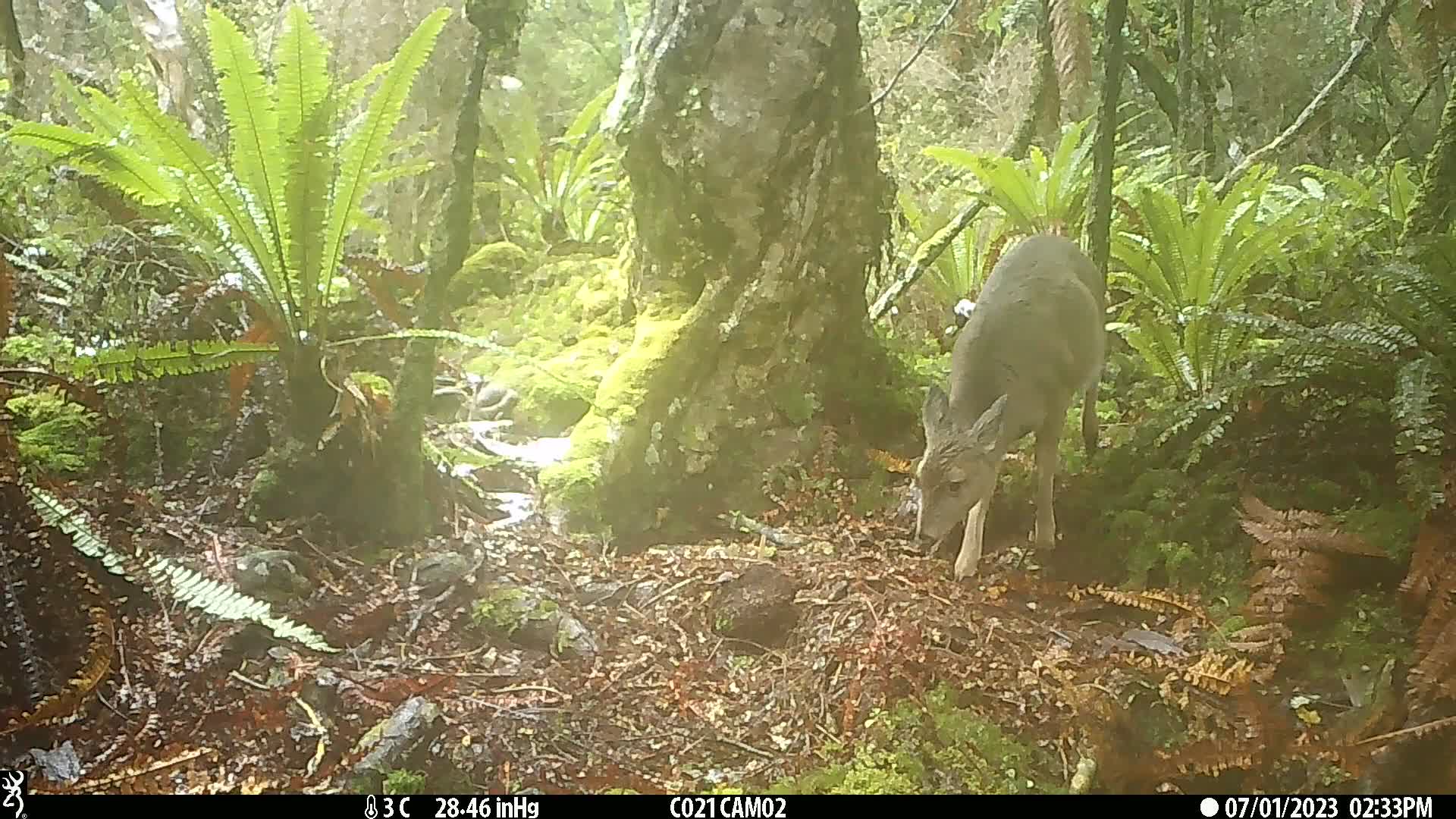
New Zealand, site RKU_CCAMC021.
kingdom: Animalia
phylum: Chordata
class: Mammalia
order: Artiodactyla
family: Cervidae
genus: Odocoileus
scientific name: Odocoileus virginianus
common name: white-tailed deer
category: white tailed deer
White tailed deer (white-tailed deer) (Odocoileus virginianus).